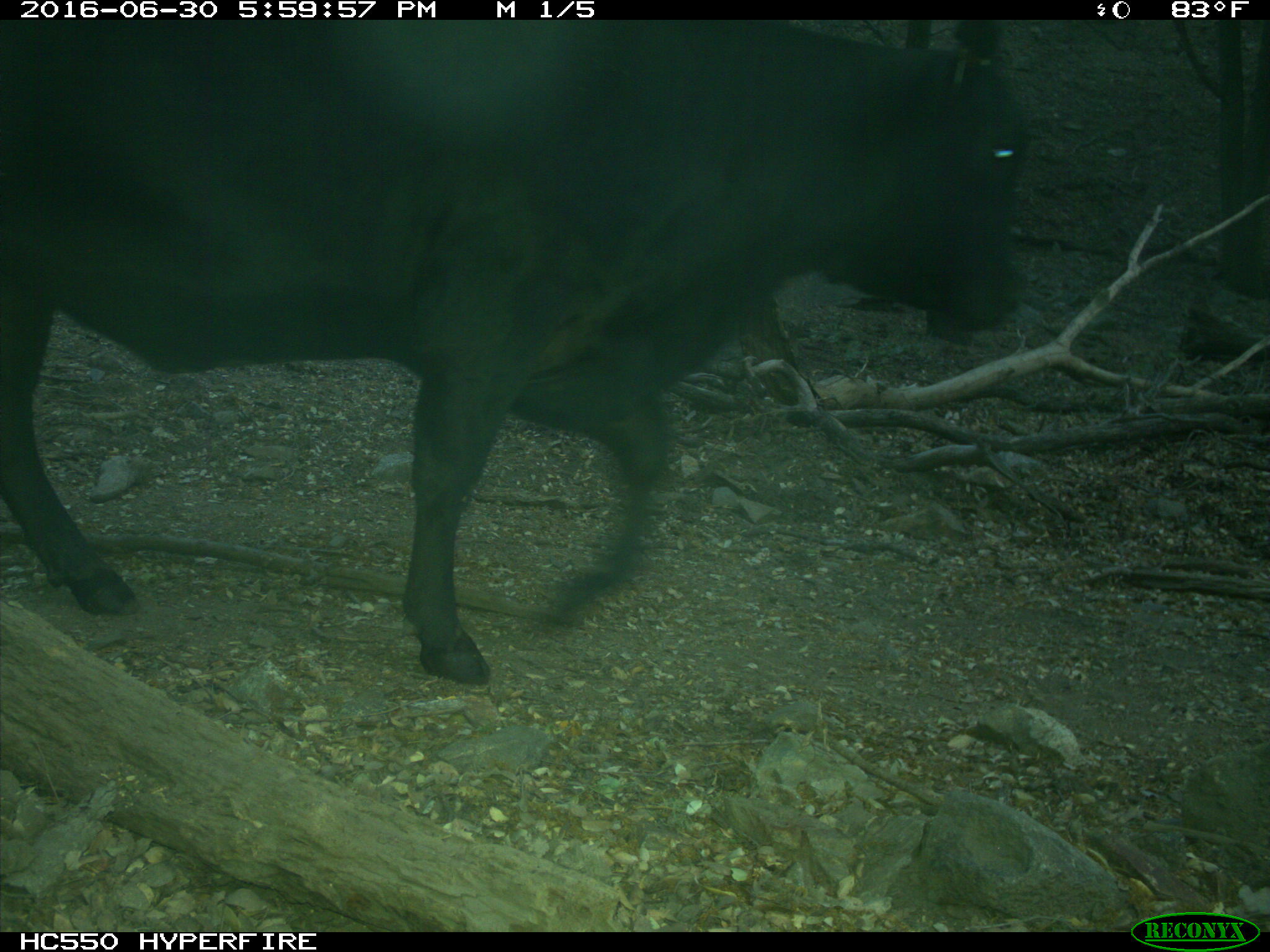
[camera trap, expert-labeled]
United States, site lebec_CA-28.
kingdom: Animalia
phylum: Chordata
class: Mammalia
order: Artiodactyla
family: Bovidae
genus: Bos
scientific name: Bos taurus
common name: domestic cow